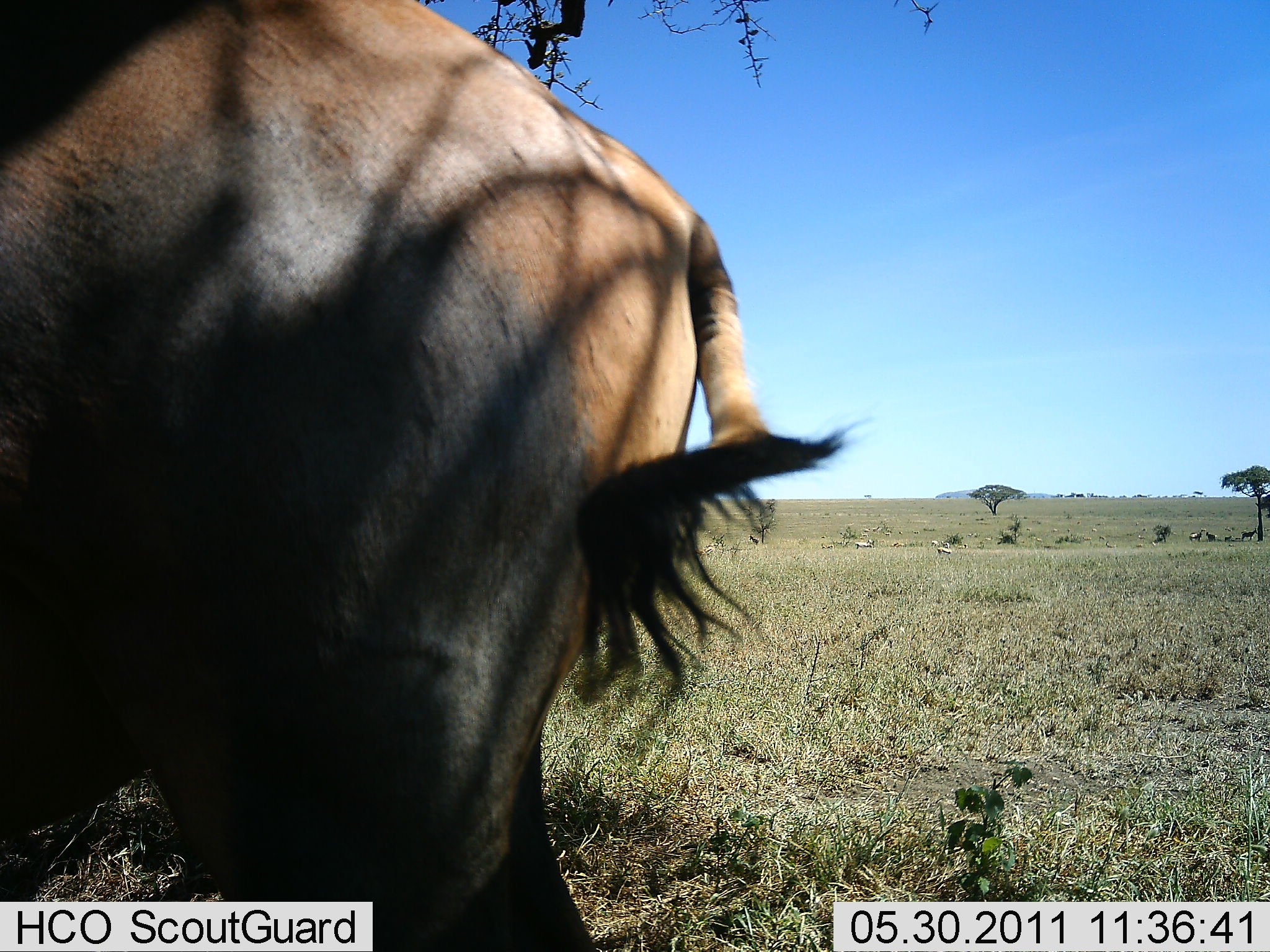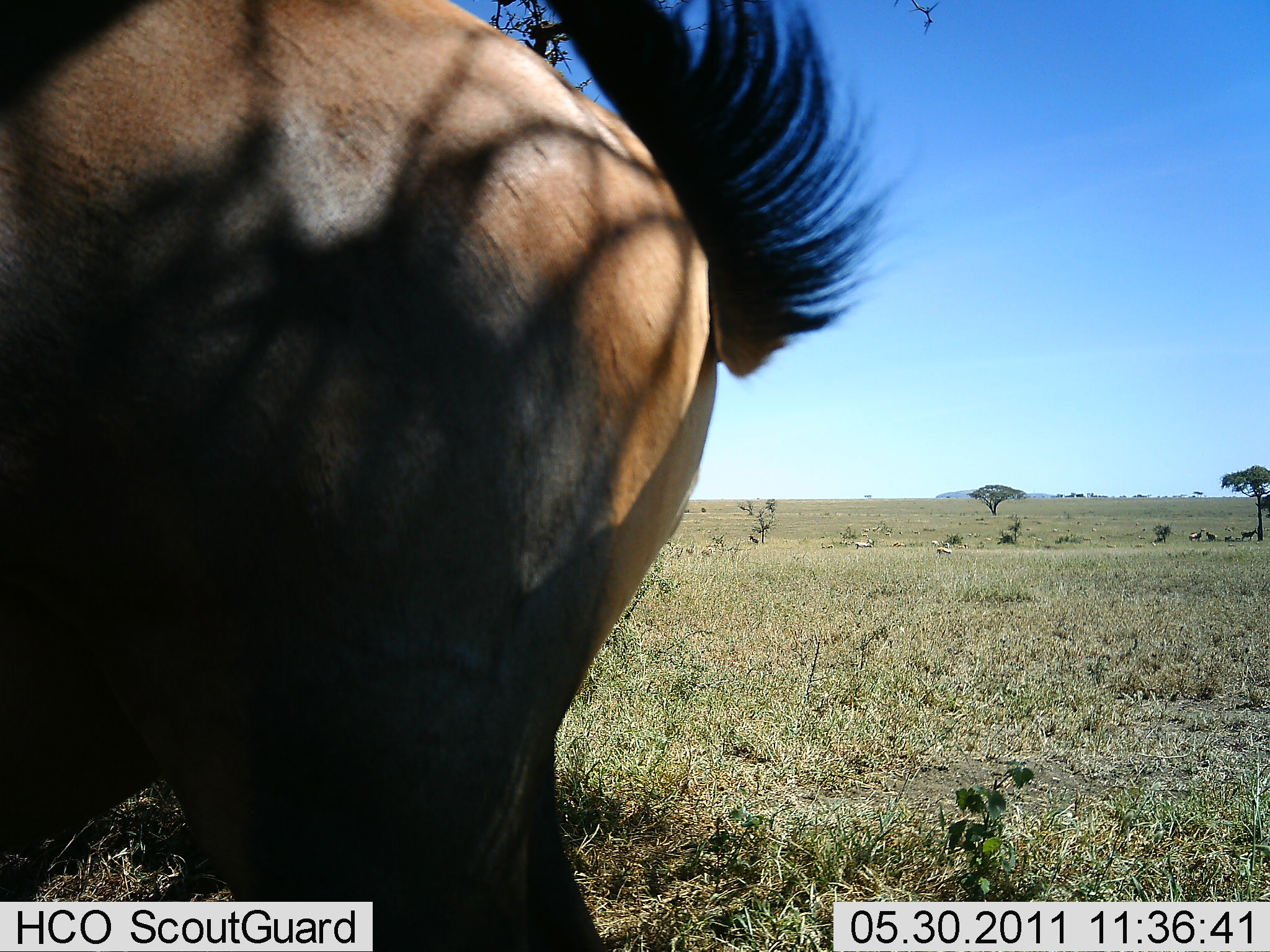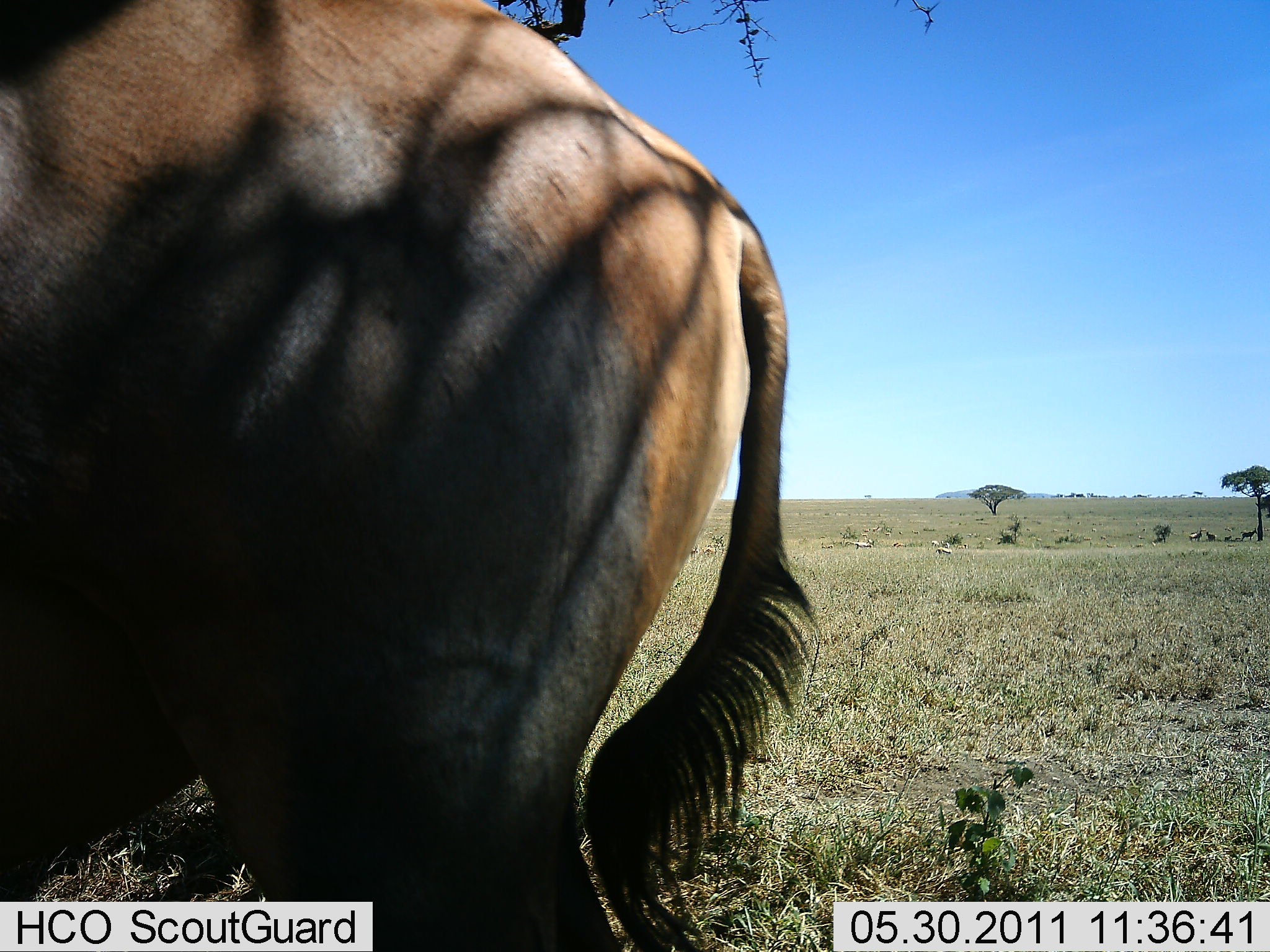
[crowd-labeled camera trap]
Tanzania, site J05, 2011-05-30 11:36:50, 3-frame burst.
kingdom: Animalia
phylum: Chordata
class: Mammalia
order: Artiodactyla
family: Bovidae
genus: Damaliscus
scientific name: Damaliscus lunatus jimela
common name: topi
Topi (Damaliscus lunatus jimela), count 1. Behavior (volunteer vote fractions): standing 100%, resting 0%, moving 0%, interacting 0%. Young present (vote fraction): 0%. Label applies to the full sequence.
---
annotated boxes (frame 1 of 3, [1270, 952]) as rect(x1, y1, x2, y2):
animal: rect(1, 0, 856, 704)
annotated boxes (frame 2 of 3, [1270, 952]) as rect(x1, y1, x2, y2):
animal: rect(150, 0, 913, 929)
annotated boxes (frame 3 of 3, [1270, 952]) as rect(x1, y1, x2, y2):
animal: rect(1, 0, 819, 807)